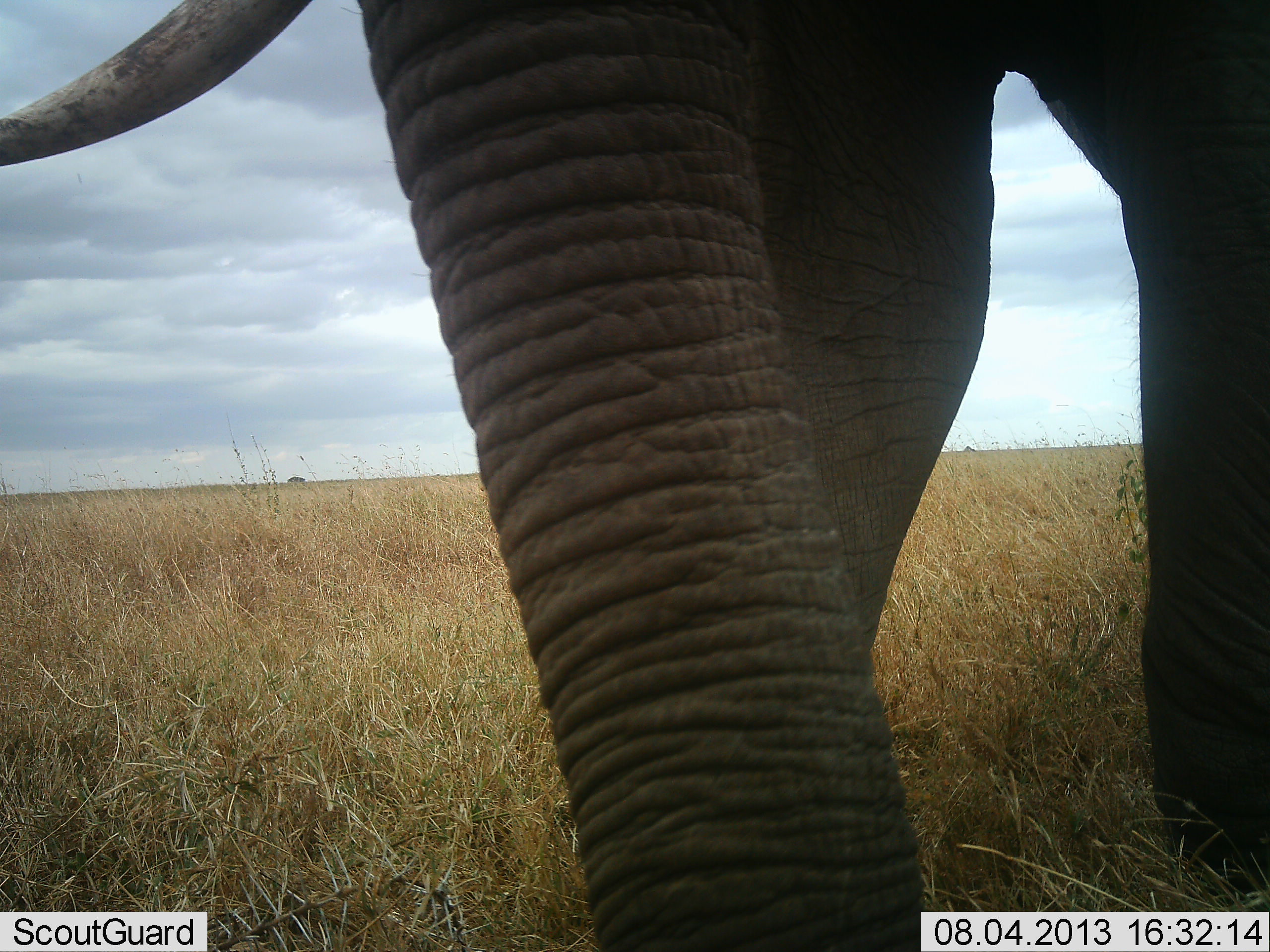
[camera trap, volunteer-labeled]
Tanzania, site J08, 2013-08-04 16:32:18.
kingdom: Animalia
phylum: Chordata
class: Mammalia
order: Proboscidea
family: Elephantidae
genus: Loxodonta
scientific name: Loxodonta africana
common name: african bush elephant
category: elephant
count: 1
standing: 60%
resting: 0%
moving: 40%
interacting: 0%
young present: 0%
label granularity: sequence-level